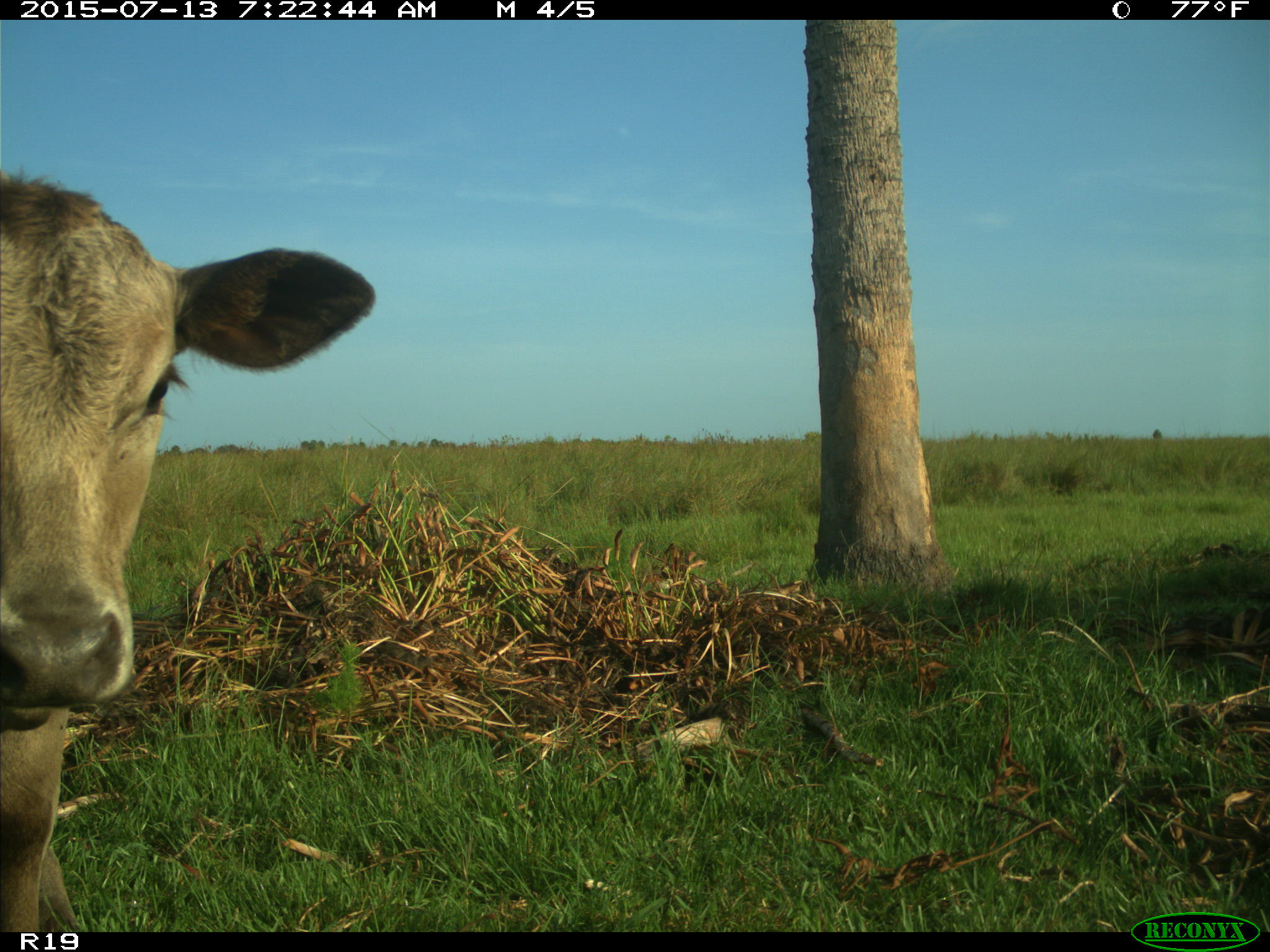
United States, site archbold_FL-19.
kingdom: Animalia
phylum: Chordata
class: Mammalia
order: Artiodactyla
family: Bovidae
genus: Bos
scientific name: Bos taurus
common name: domestic cow